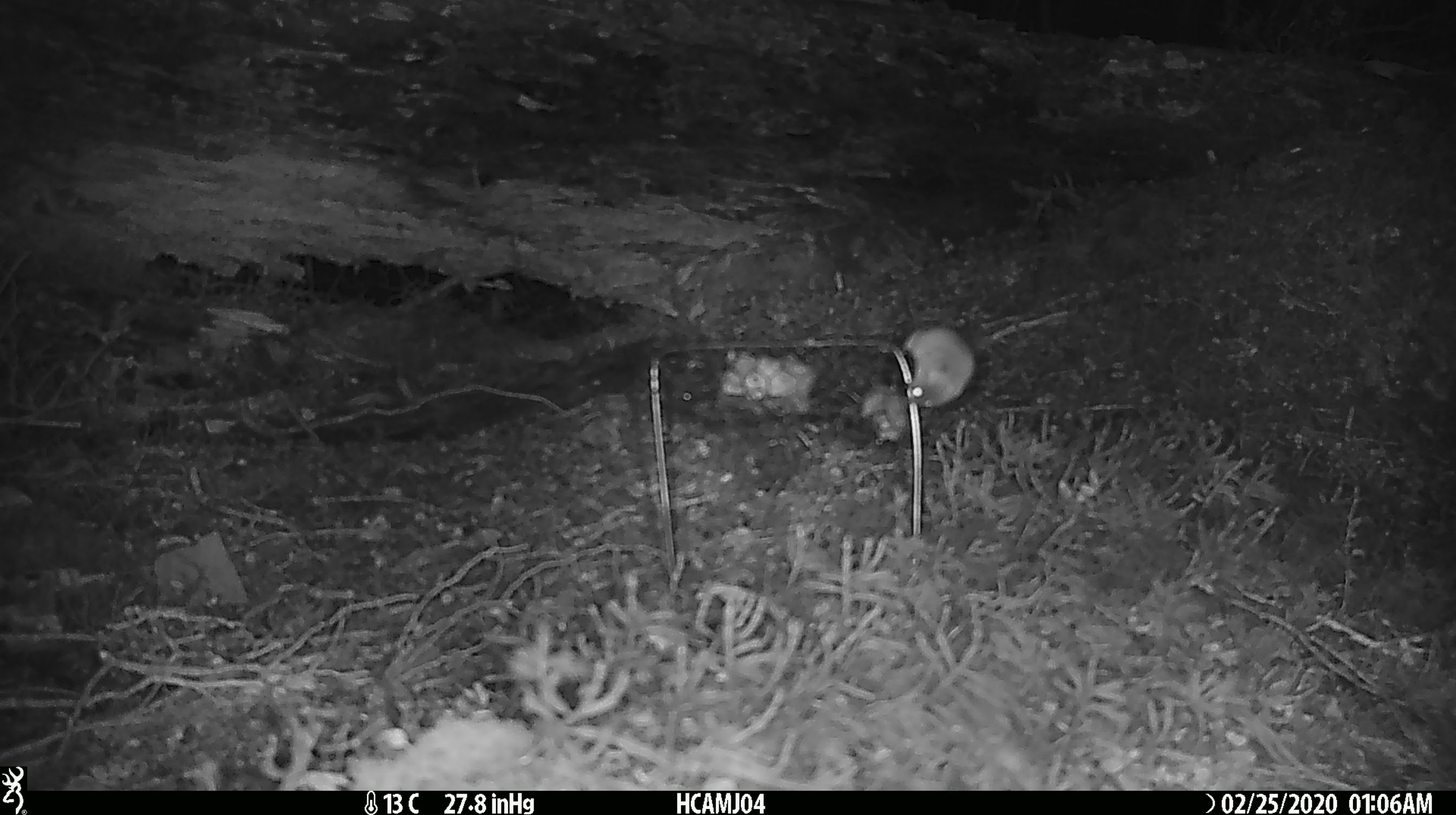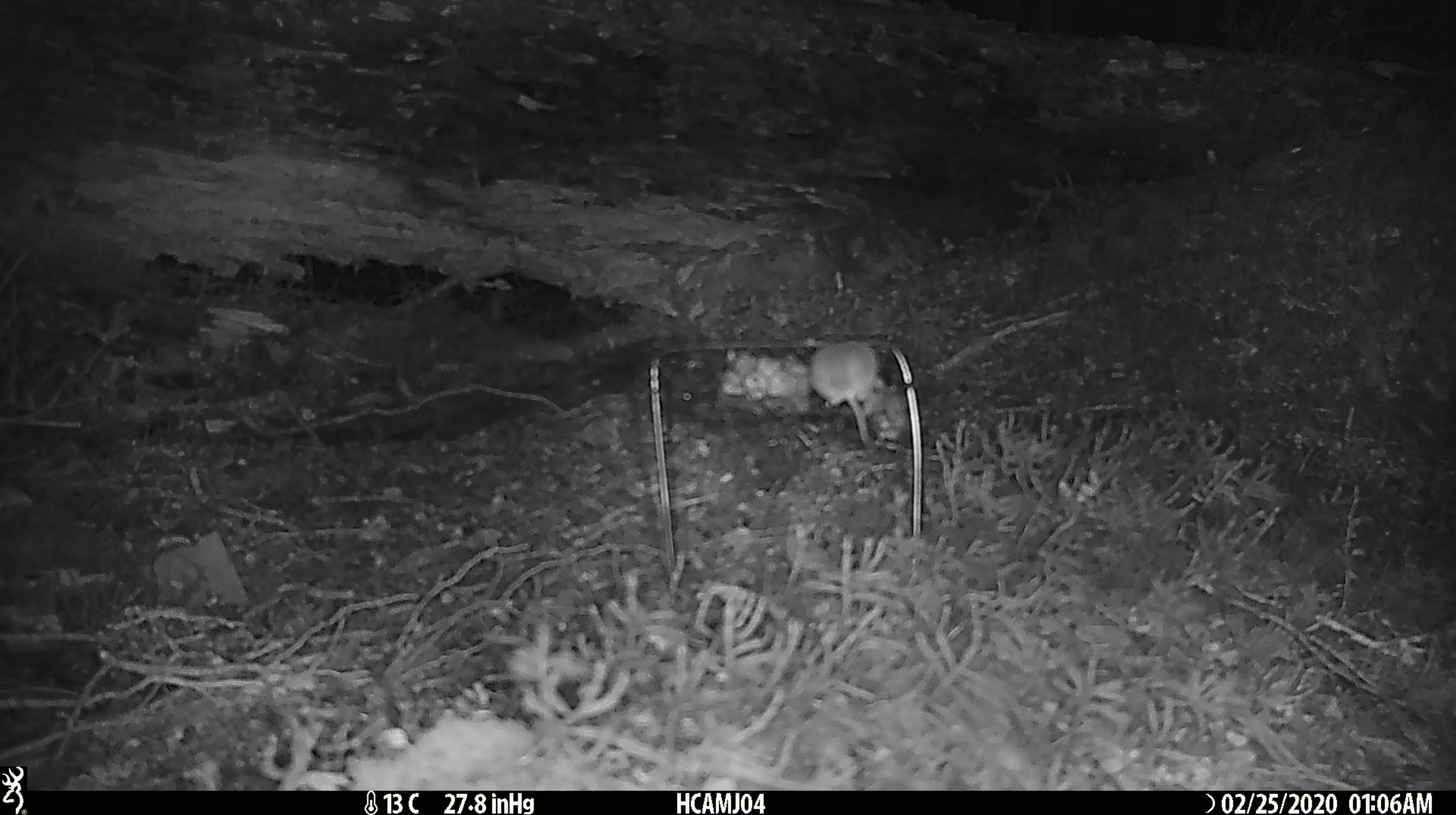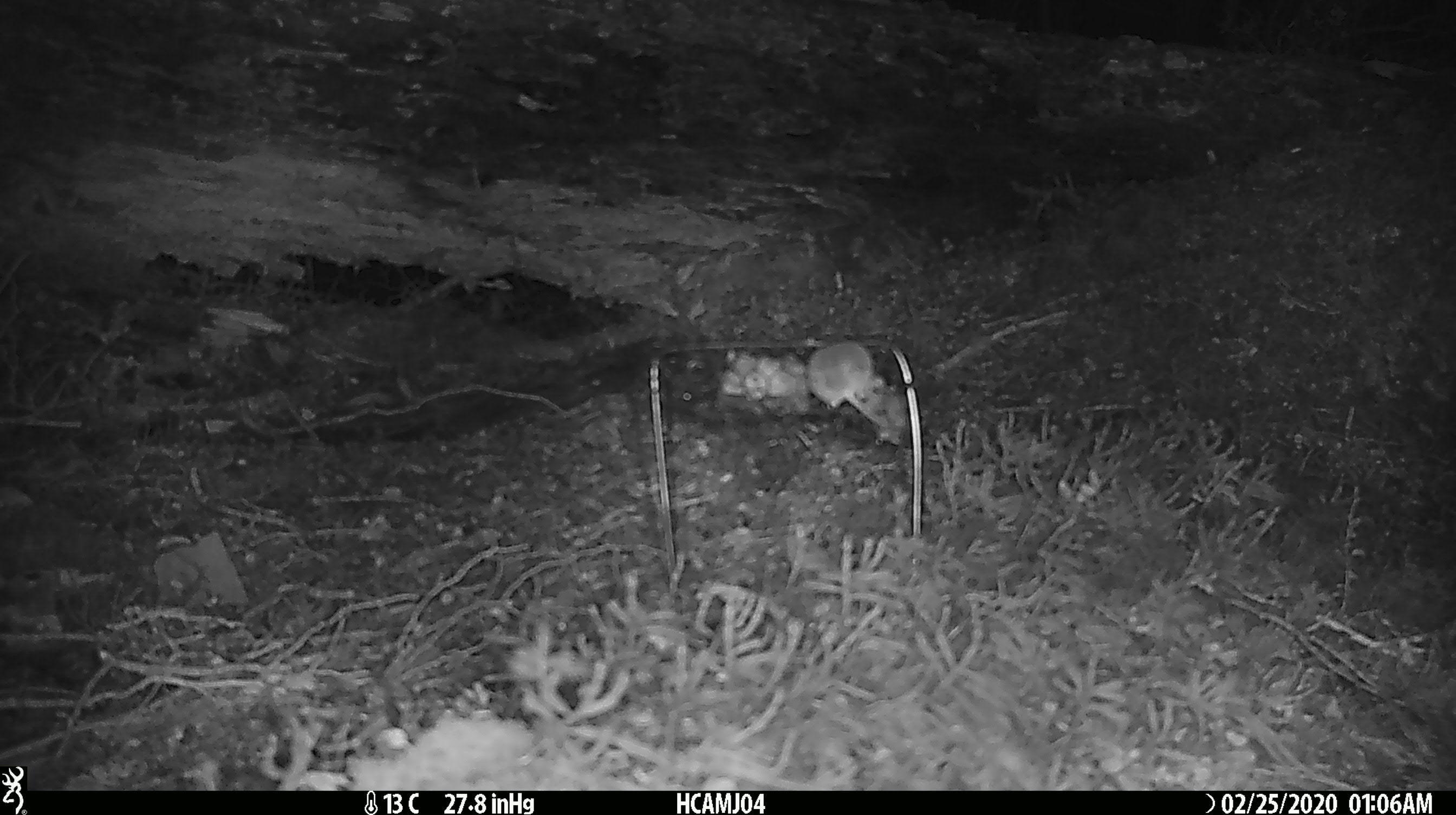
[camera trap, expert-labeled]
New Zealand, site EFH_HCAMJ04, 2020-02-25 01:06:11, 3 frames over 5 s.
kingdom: Animalia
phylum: Chordata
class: Mammalia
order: Rodentia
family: Muridae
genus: Mus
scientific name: Mus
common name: mouse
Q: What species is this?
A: Mouse (Mus).